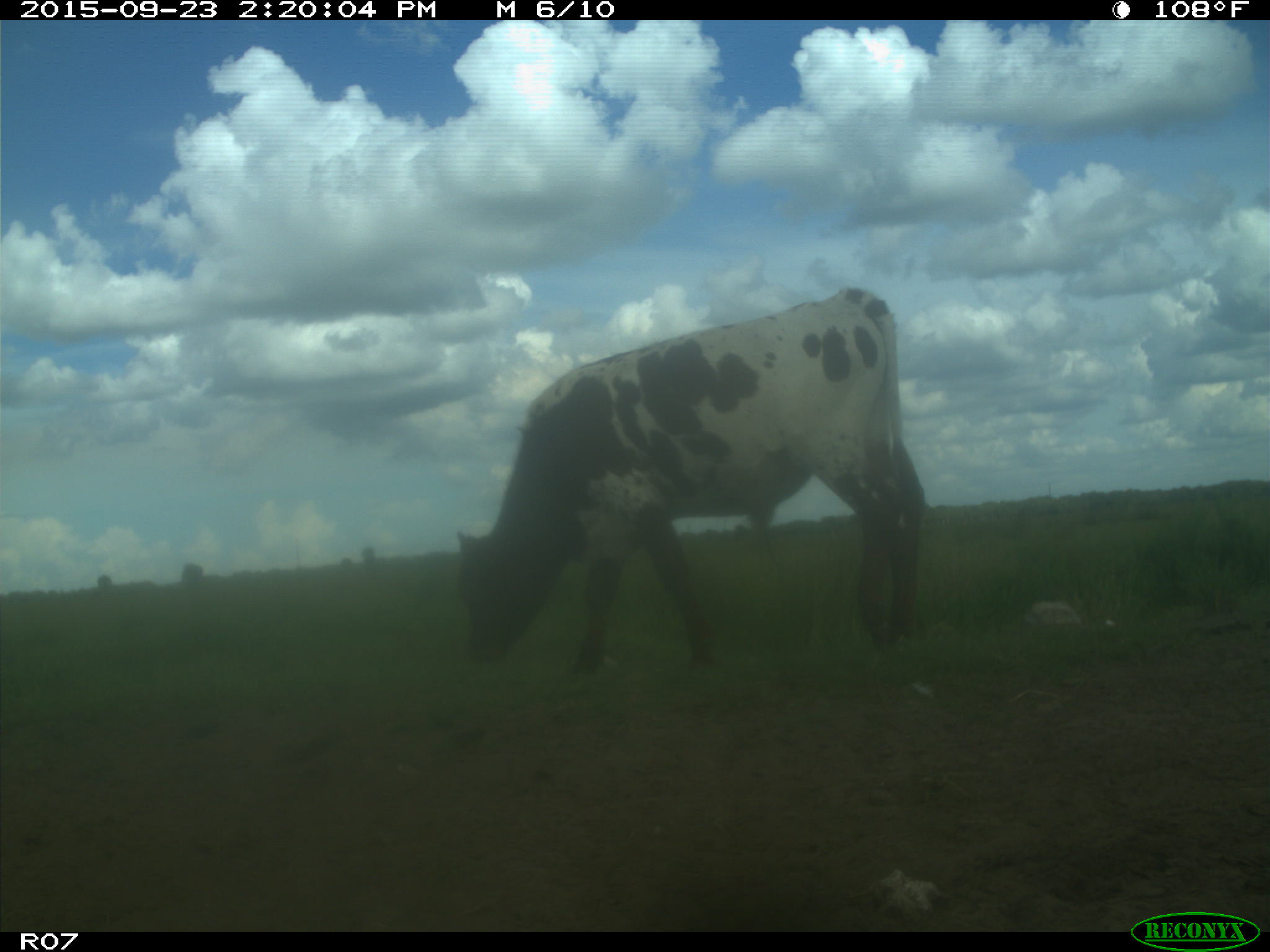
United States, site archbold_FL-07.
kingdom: Animalia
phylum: Chordata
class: Mammalia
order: Artiodactyla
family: Bovidae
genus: Bos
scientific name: Bos taurus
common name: domestic cow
Bos taurus (domestic cow).